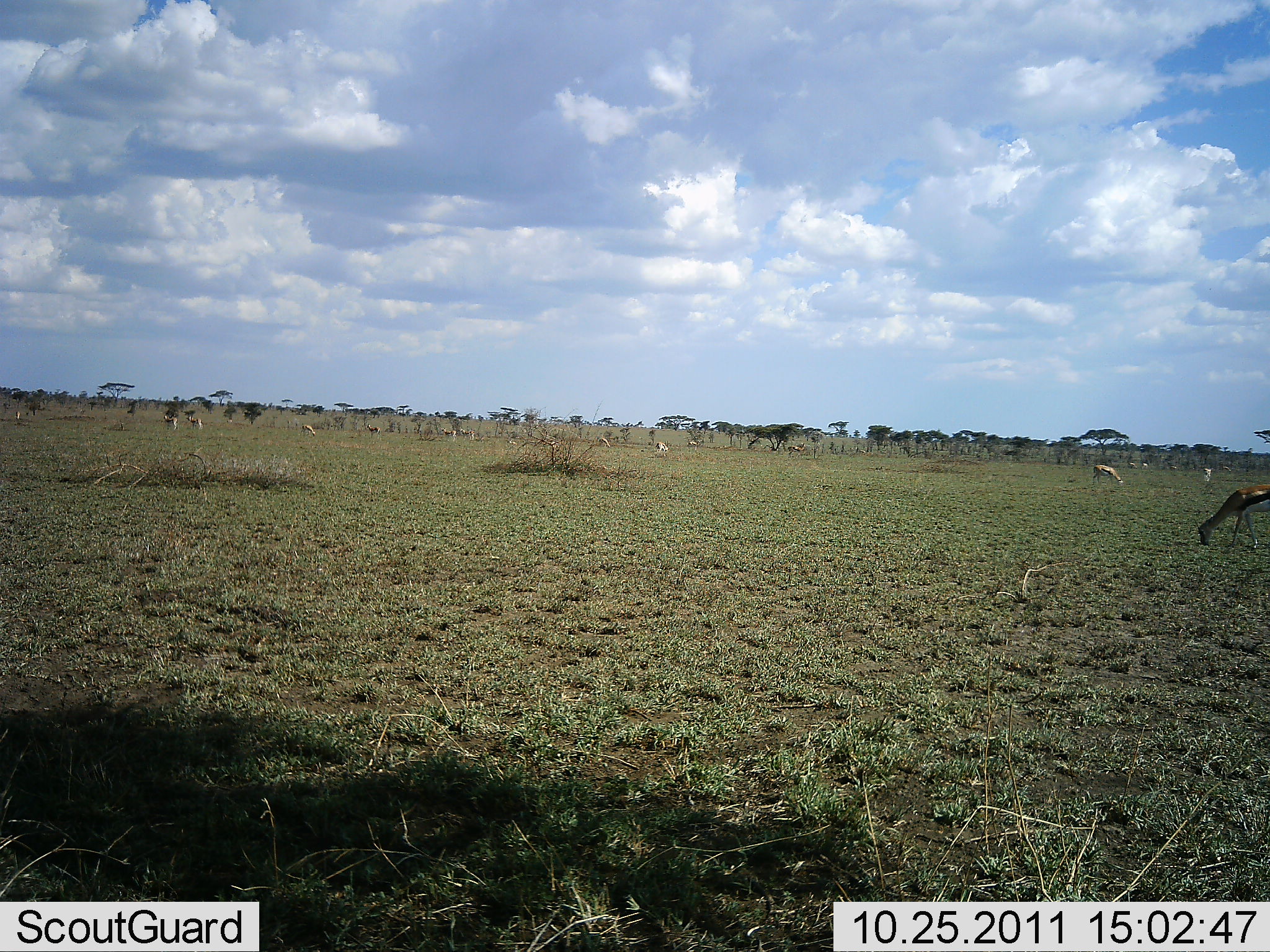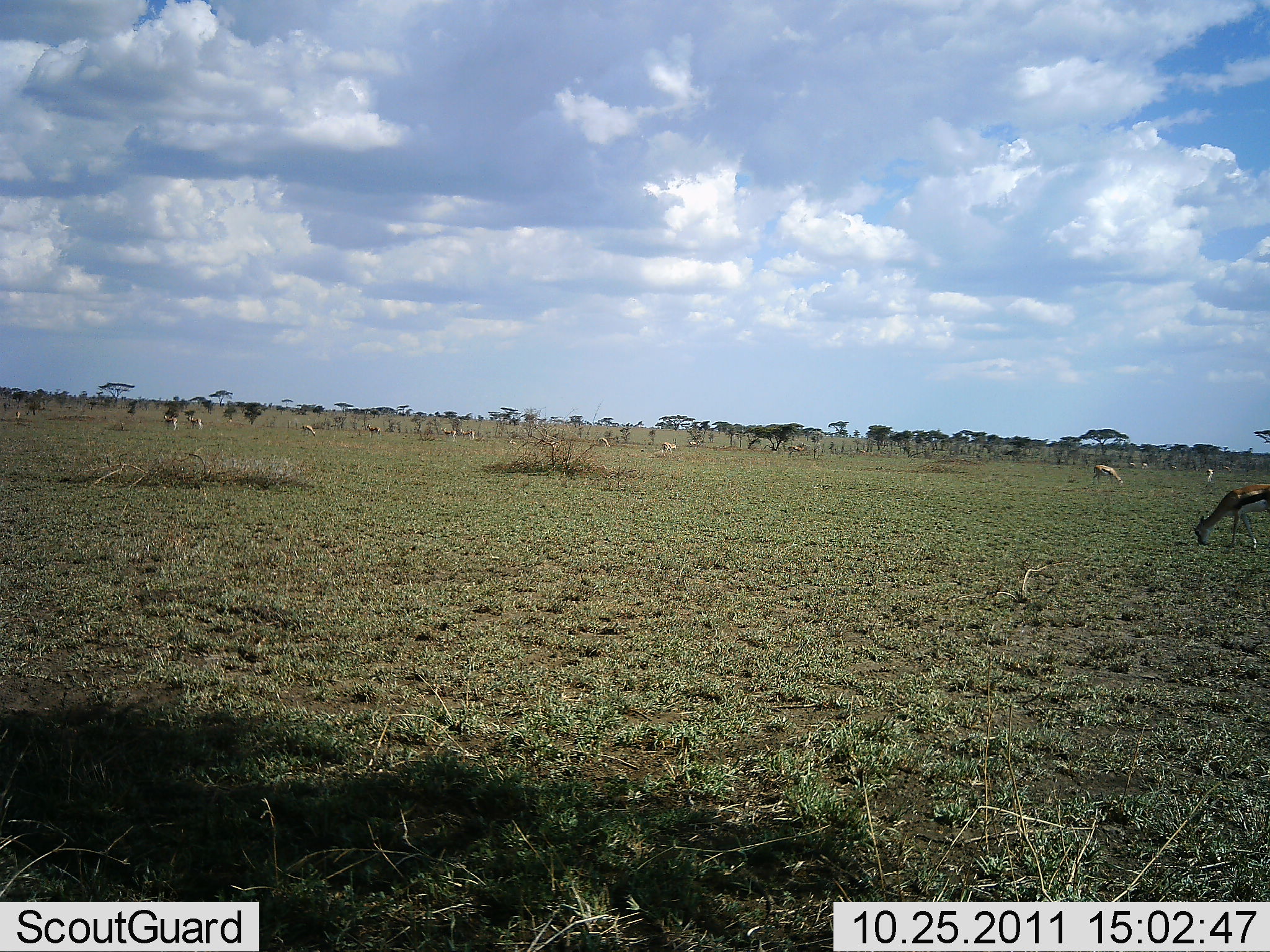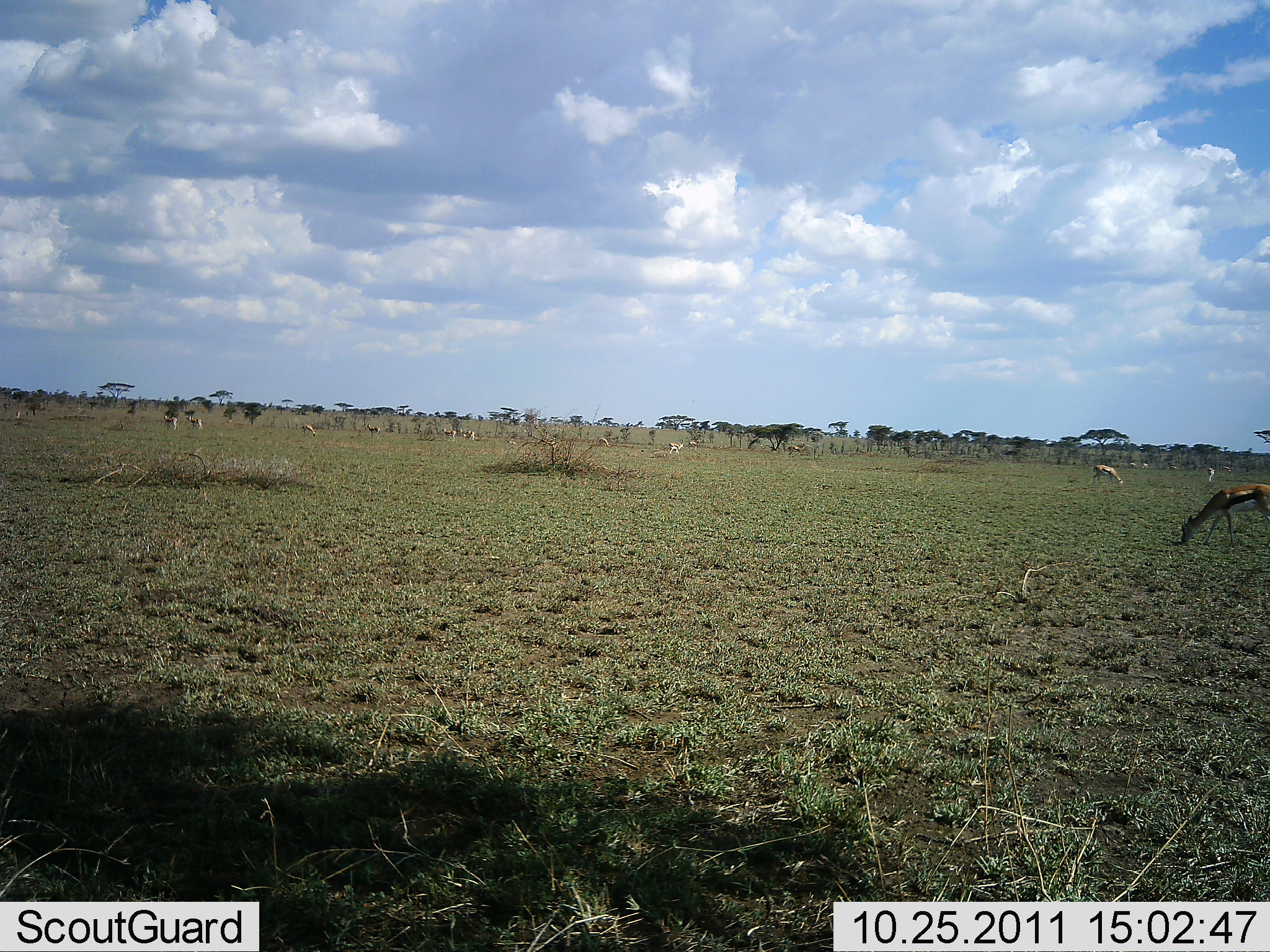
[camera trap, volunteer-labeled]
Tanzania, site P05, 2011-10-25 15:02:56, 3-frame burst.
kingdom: Animalia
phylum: Chordata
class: Mammalia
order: Artiodactyla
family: Bovidae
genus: Eudorcas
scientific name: Eudorcas thomsonii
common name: thomson's gazelle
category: gazellethomsons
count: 11-50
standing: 38%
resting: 6%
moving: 25%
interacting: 0%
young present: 0%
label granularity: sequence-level